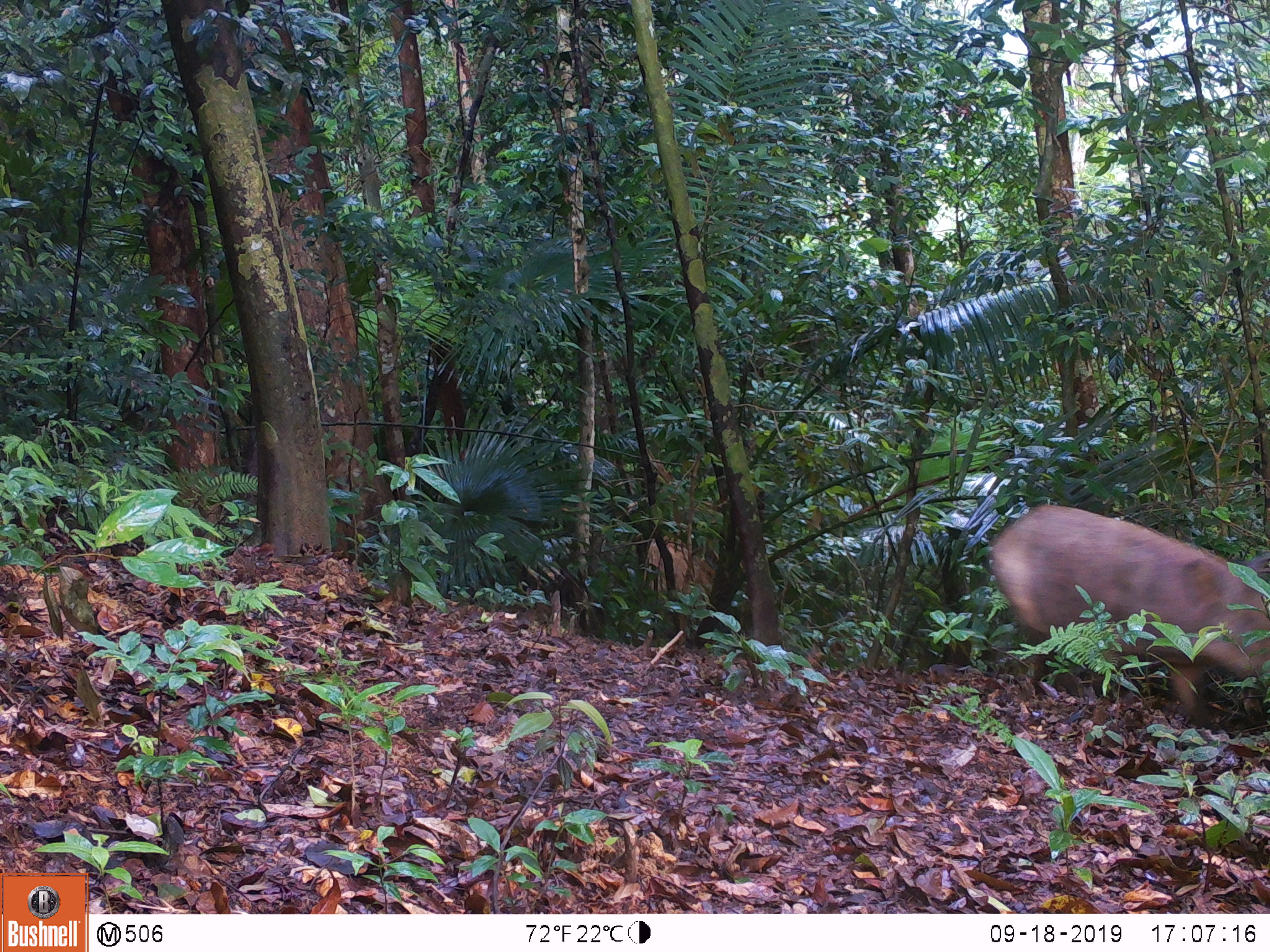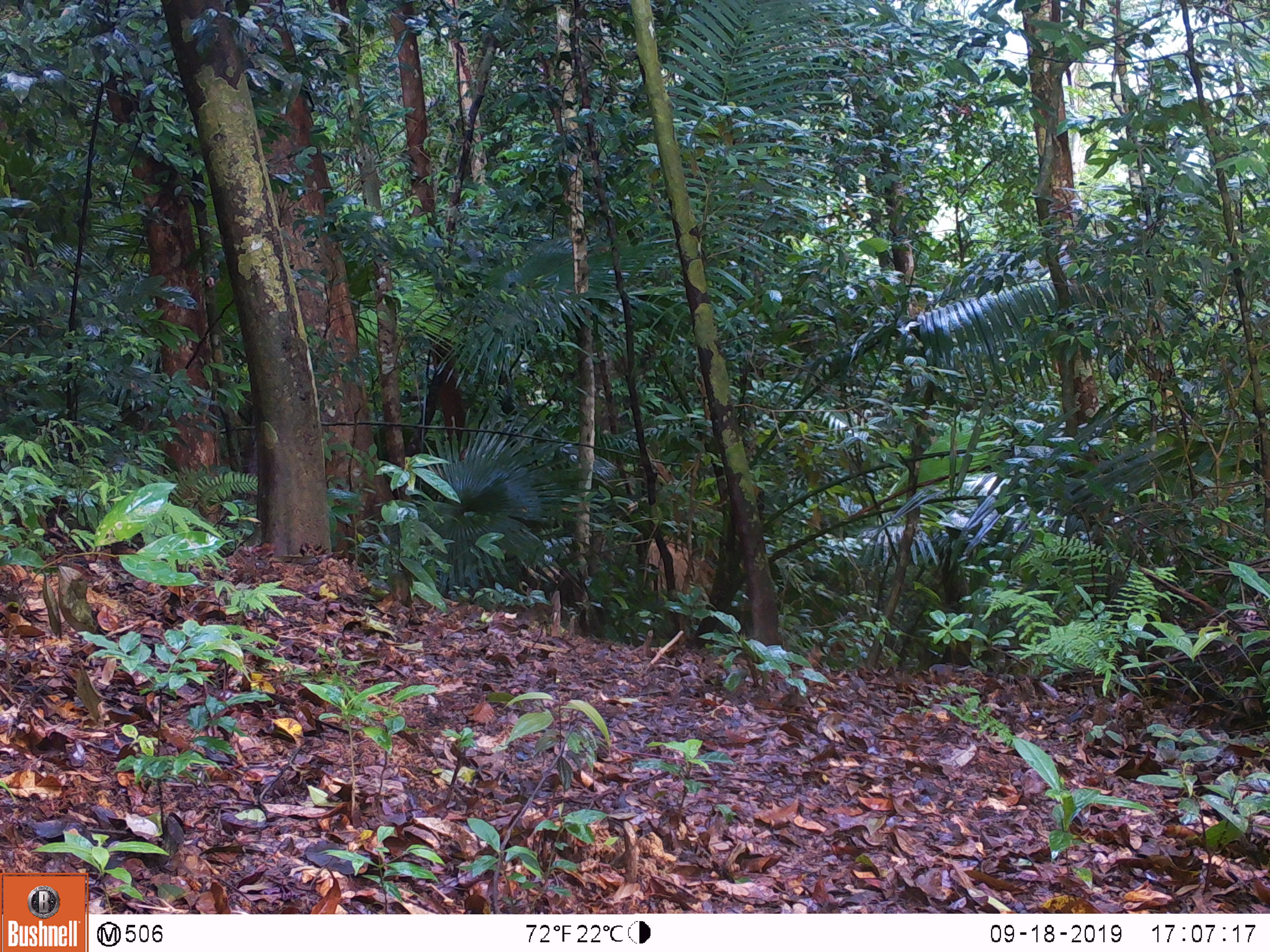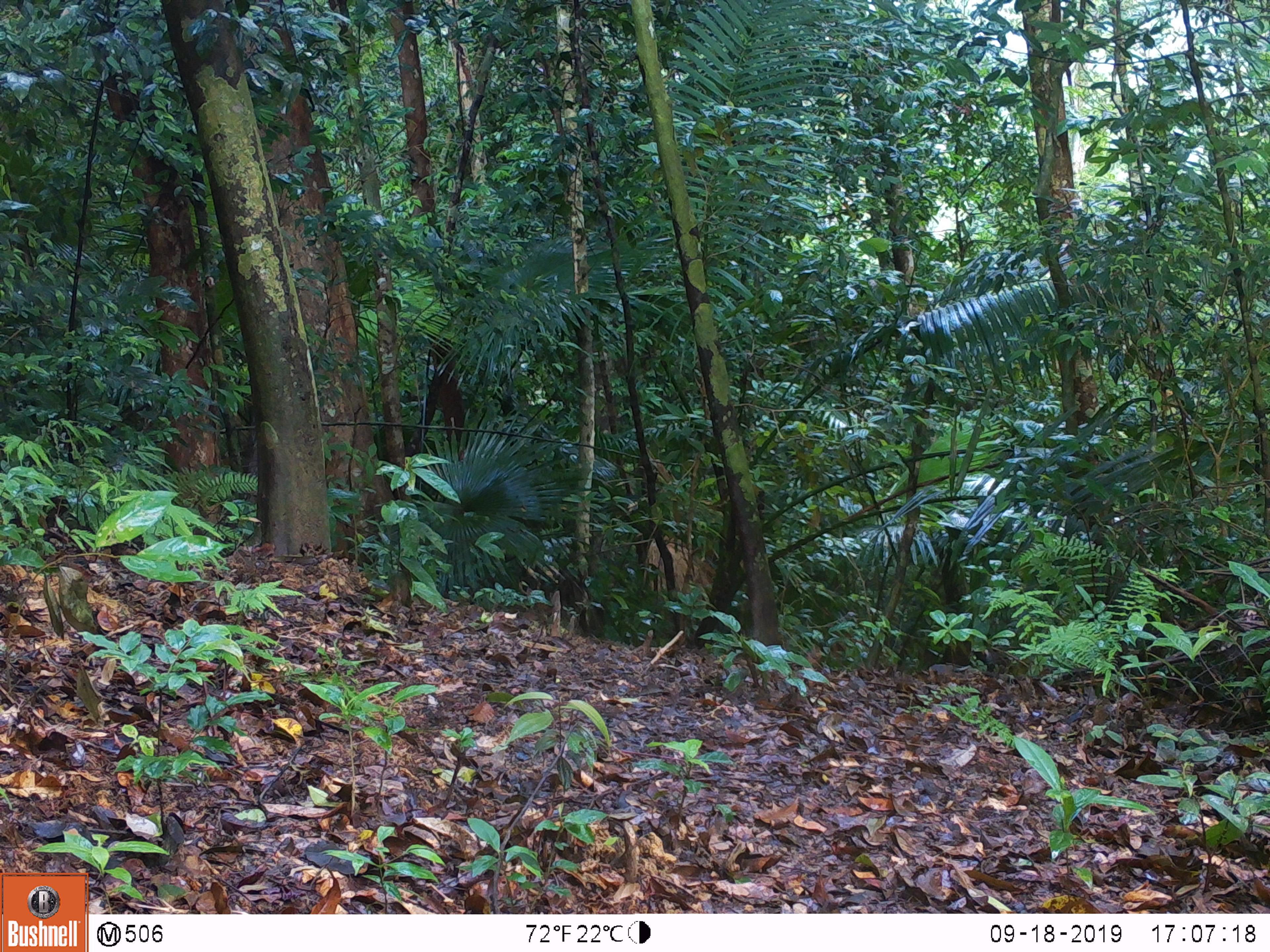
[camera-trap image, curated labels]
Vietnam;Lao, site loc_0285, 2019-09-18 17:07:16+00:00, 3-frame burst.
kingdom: Animalia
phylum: Chordata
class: Mammalia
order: Artiodactyla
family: Suidae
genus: Sus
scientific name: Sus scrofa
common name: eurasian wild pig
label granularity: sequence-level